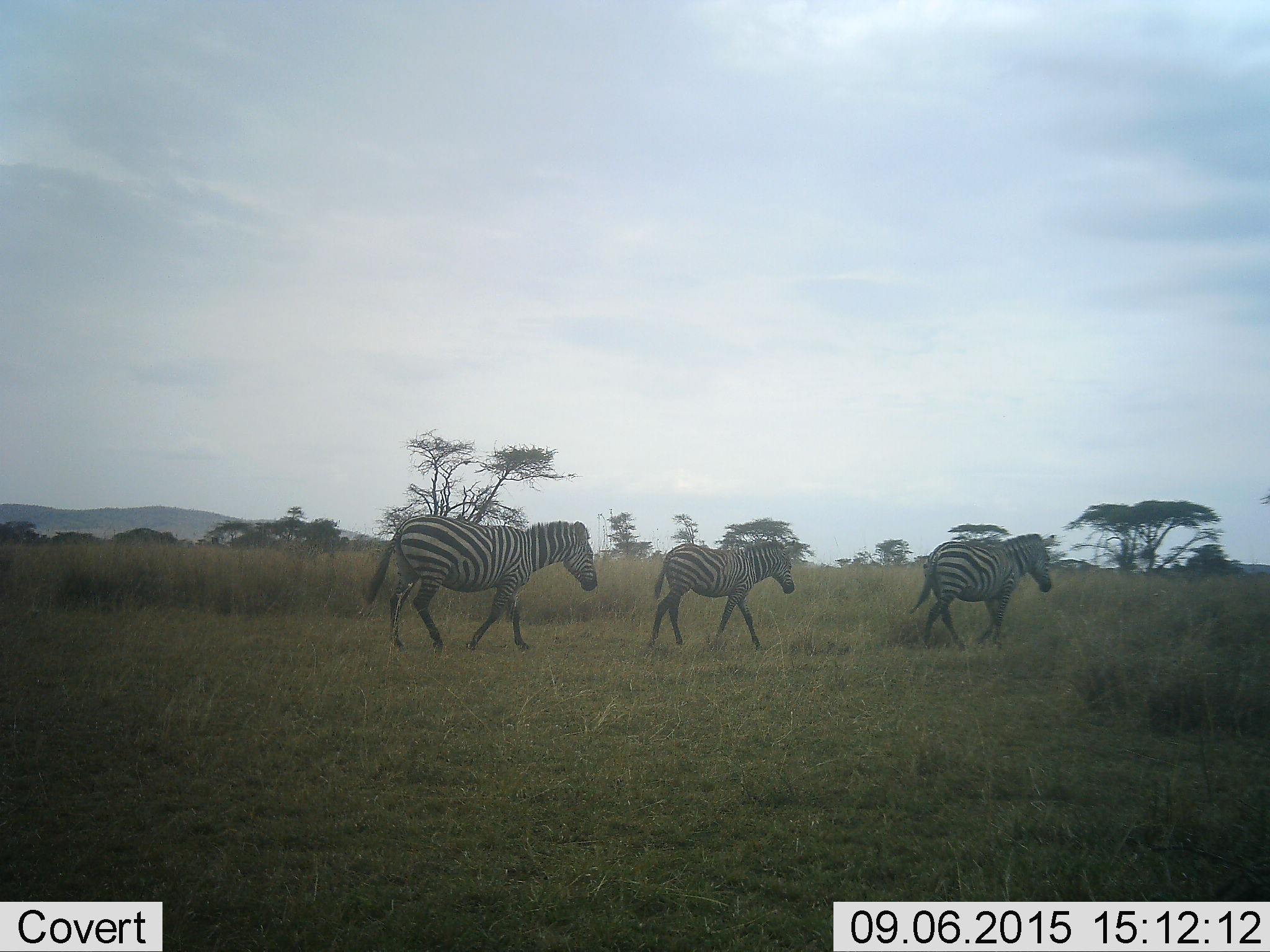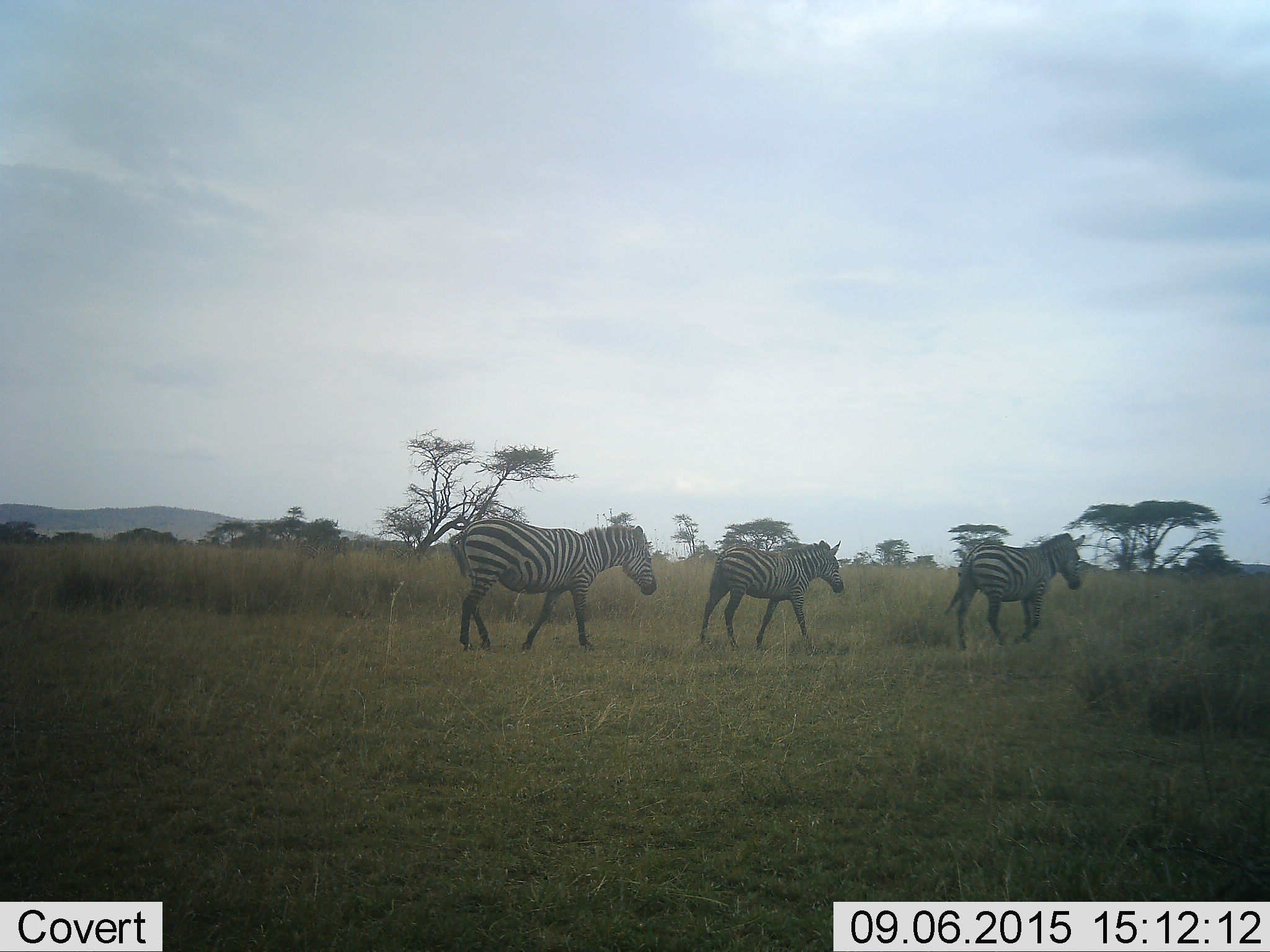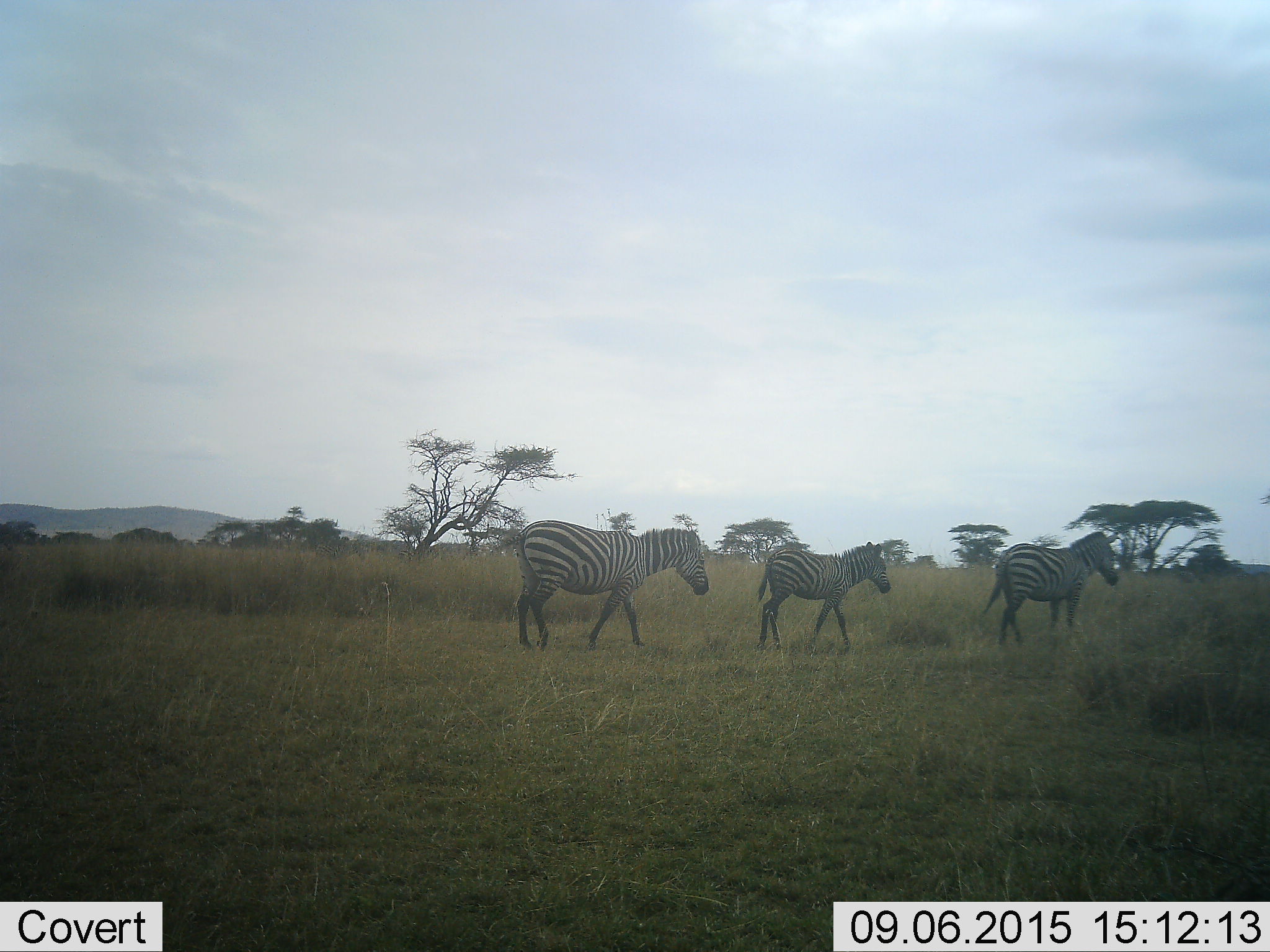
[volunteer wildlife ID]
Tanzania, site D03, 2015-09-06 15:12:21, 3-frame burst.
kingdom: Animalia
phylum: Chordata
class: Mammalia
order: Perissodactyla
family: Equidae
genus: Equus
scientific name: Equus quagga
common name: plains zebra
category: zebra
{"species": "zebra (plains zebra) (Equus quagga)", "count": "3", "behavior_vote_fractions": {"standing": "11%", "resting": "0%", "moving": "94%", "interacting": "6%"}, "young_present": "33%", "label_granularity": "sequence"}